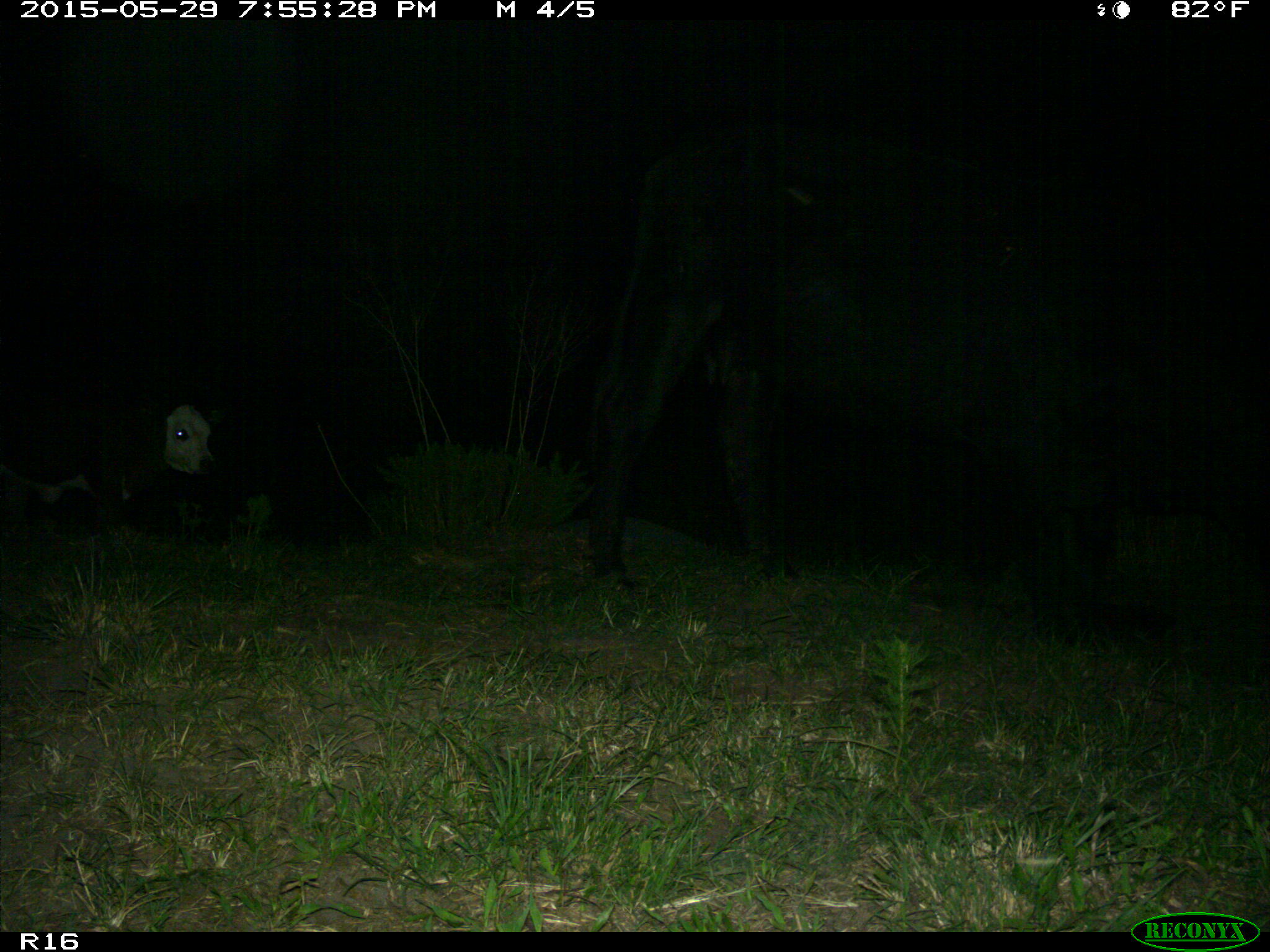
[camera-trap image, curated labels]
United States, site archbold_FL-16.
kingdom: Animalia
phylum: Chordata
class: Mammalia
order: Artiodactyla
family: Bovidae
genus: Bos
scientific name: Bos taurus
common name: domestic cow